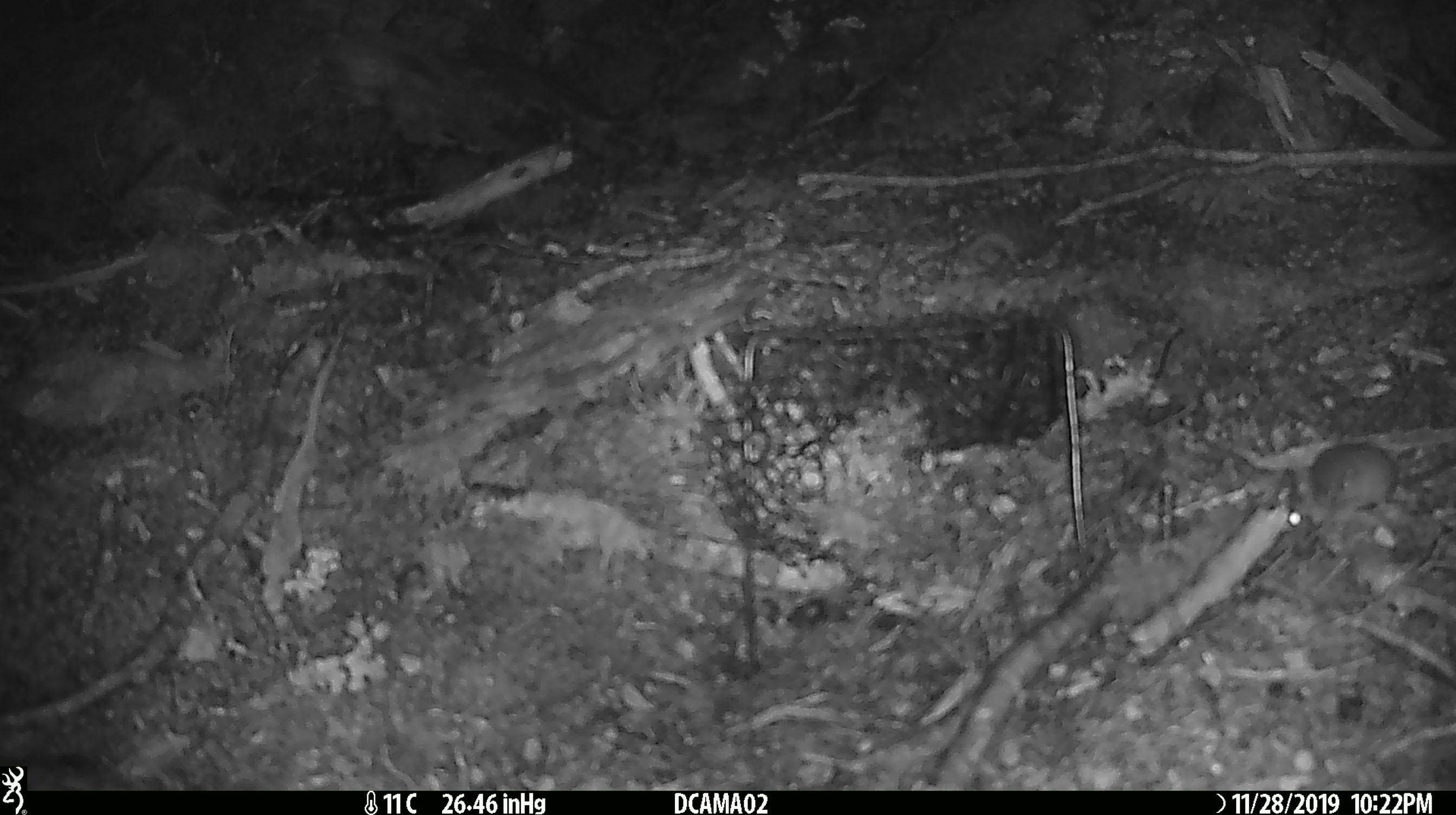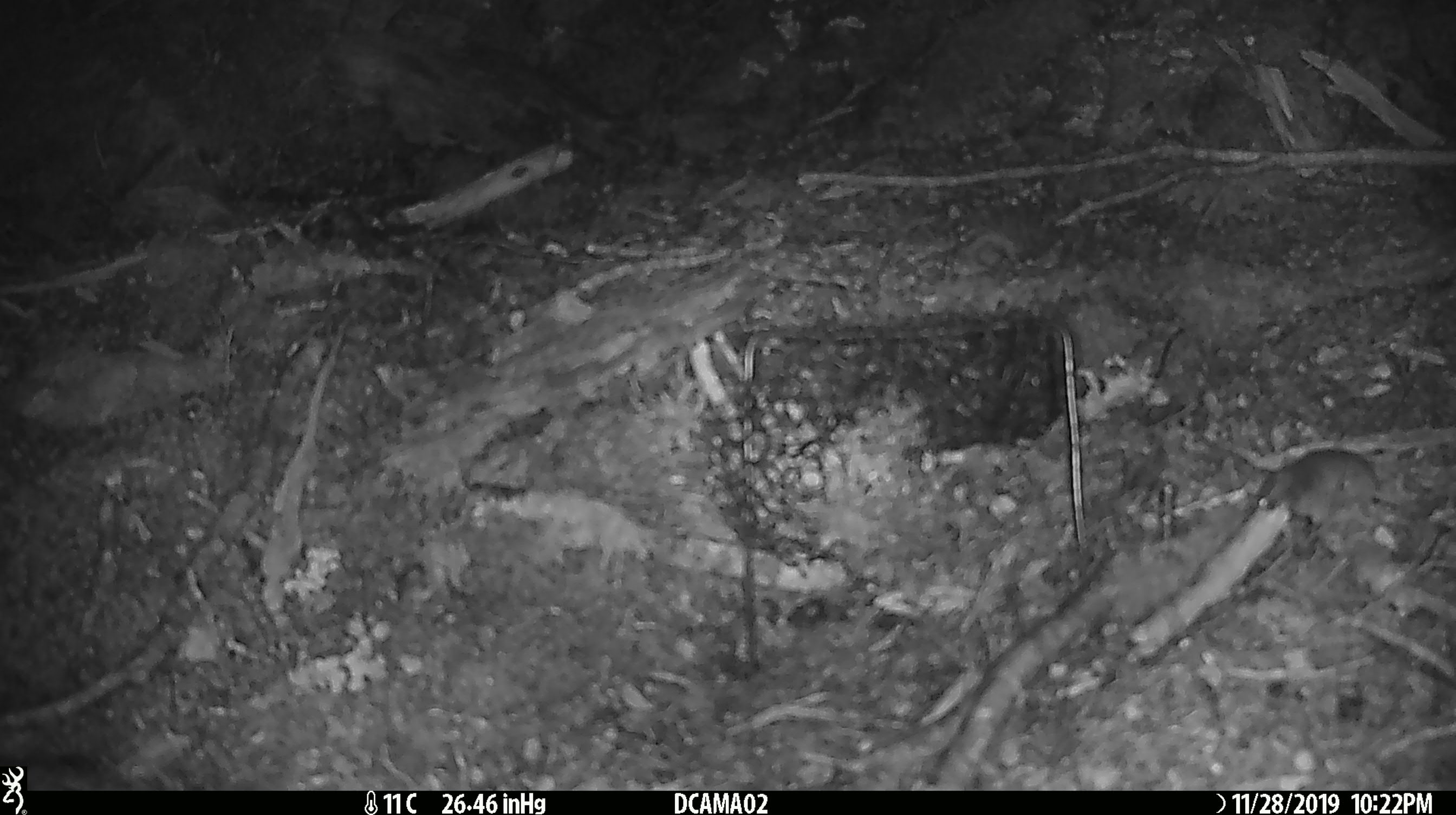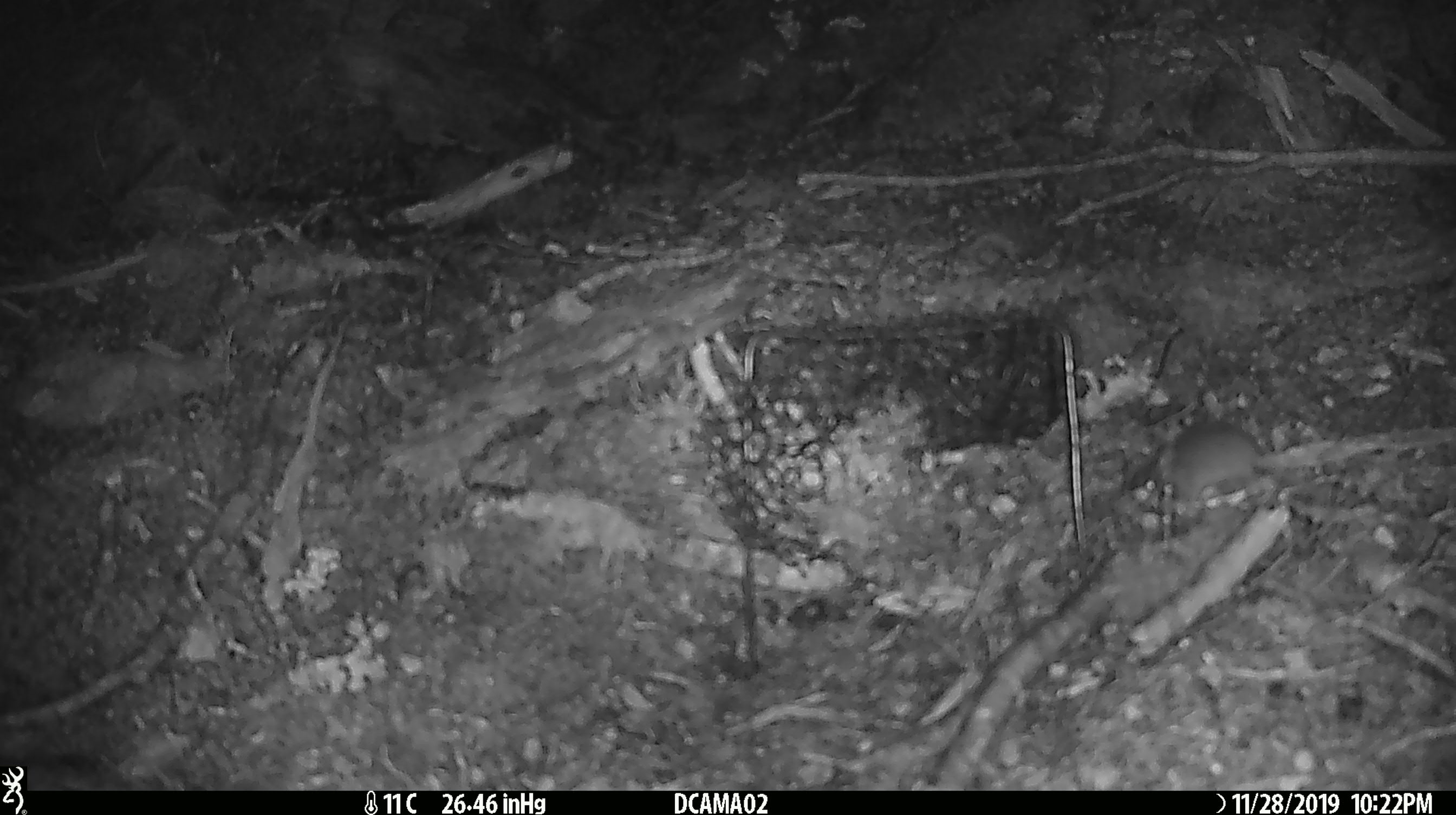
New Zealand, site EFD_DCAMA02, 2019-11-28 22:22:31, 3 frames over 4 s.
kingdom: Animalia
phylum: Chordata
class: Mammalia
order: Rodentia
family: Muridae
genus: Mus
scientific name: Mus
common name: mouse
Mouse (Mus).